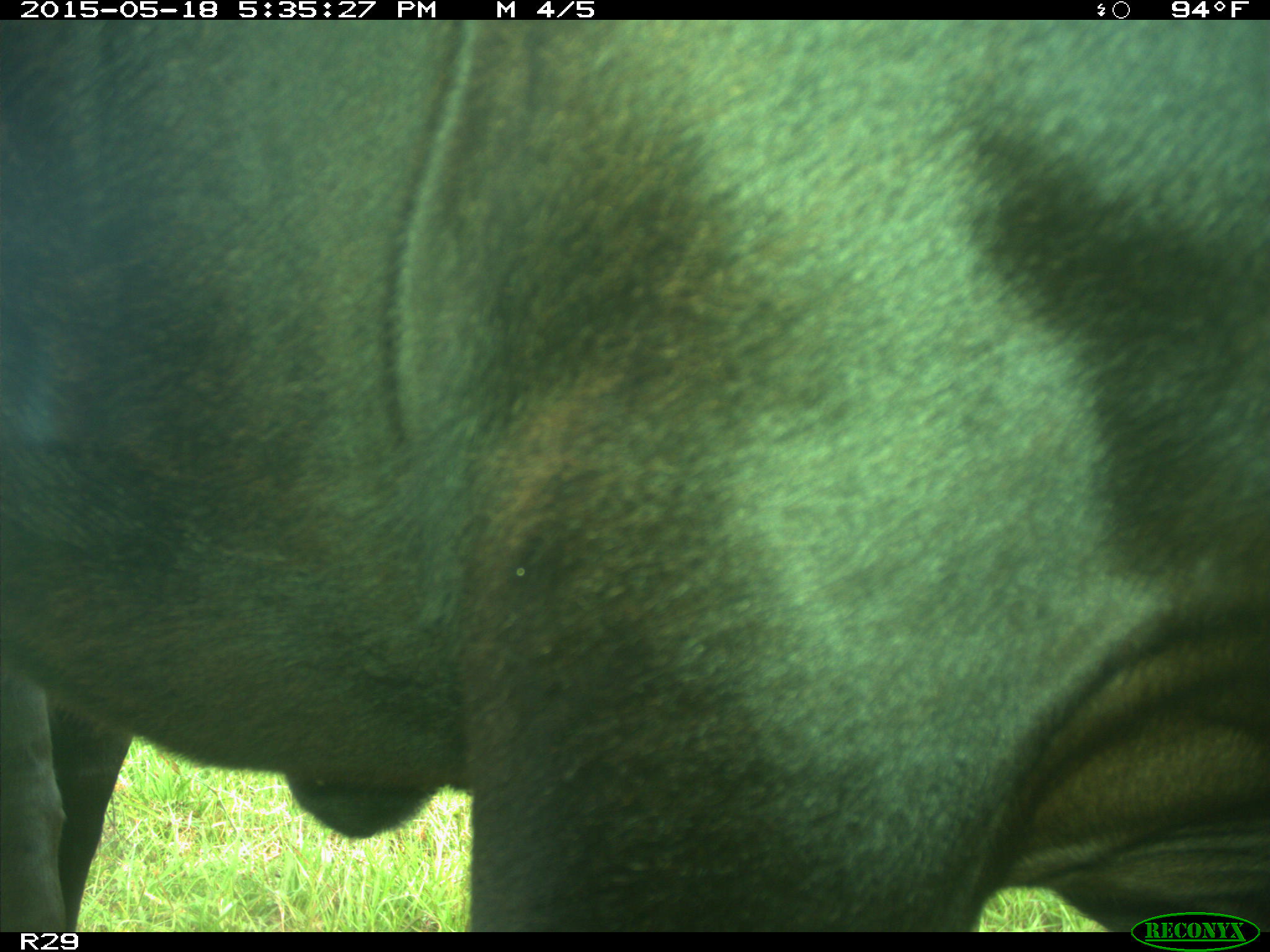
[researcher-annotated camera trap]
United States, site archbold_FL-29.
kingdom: Animalia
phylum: Chordata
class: Mammalia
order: Artiodactyla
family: Bovidae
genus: Bos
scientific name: Bos taurus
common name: domestic cow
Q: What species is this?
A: Bos taurus (domestic cow).